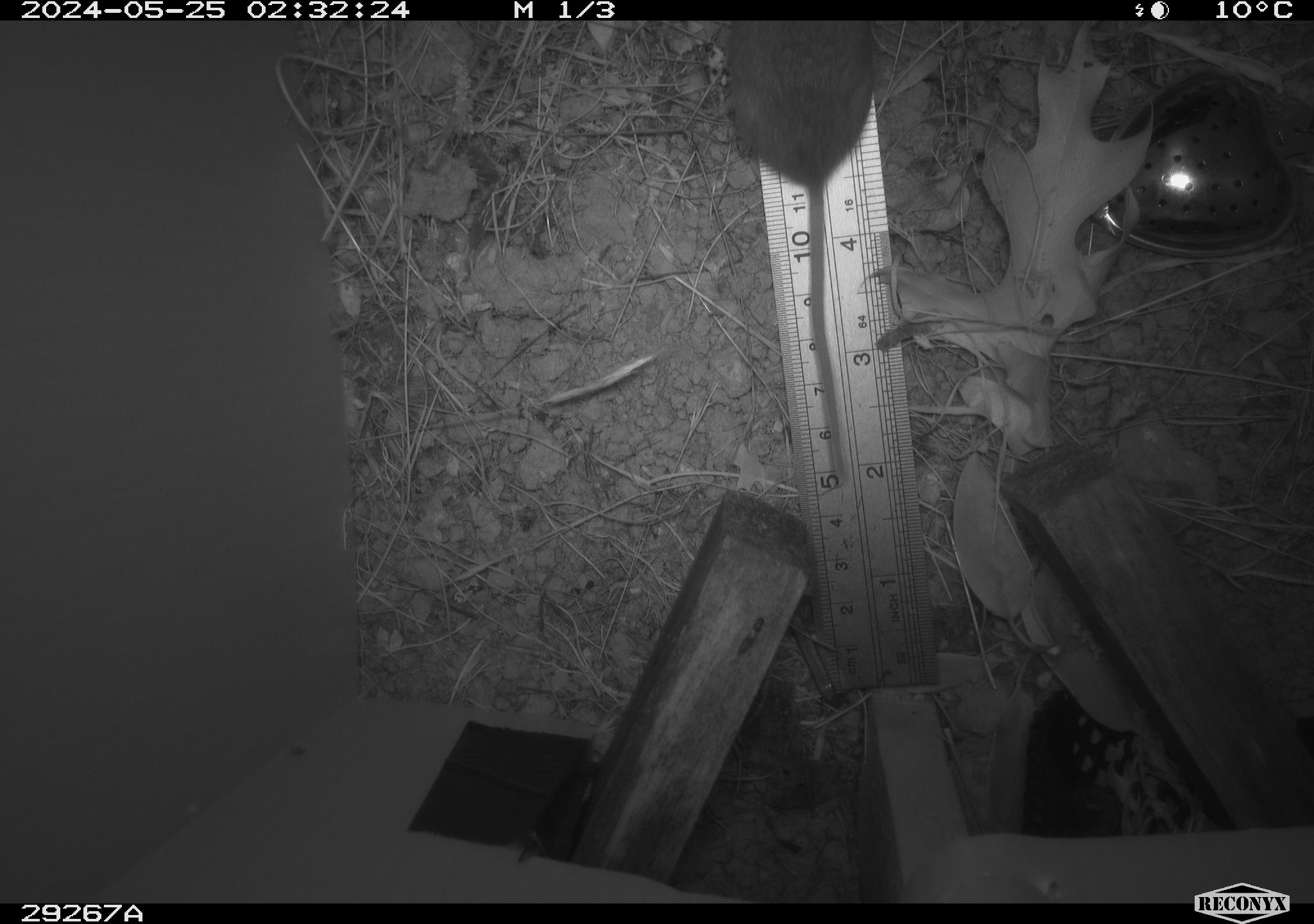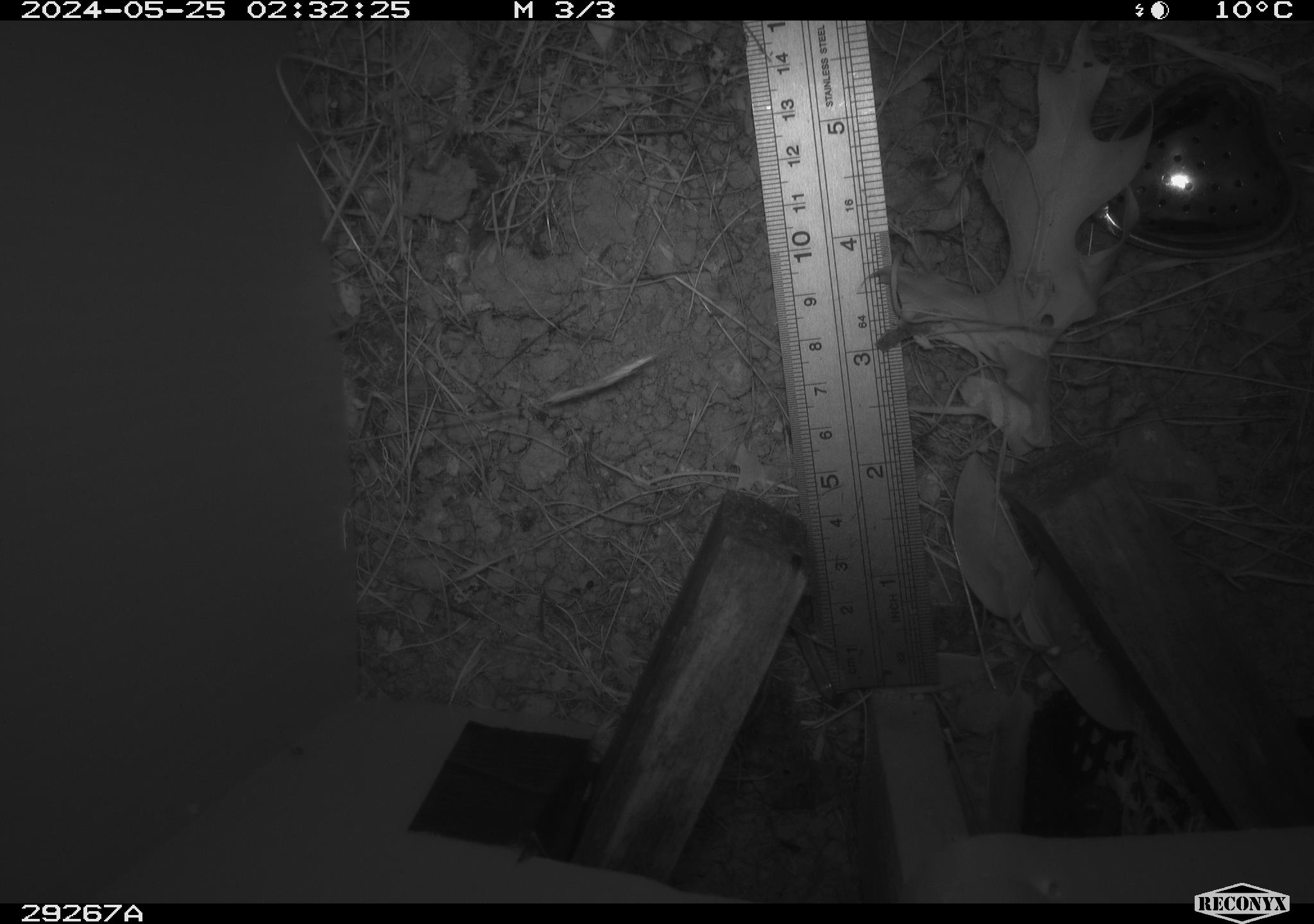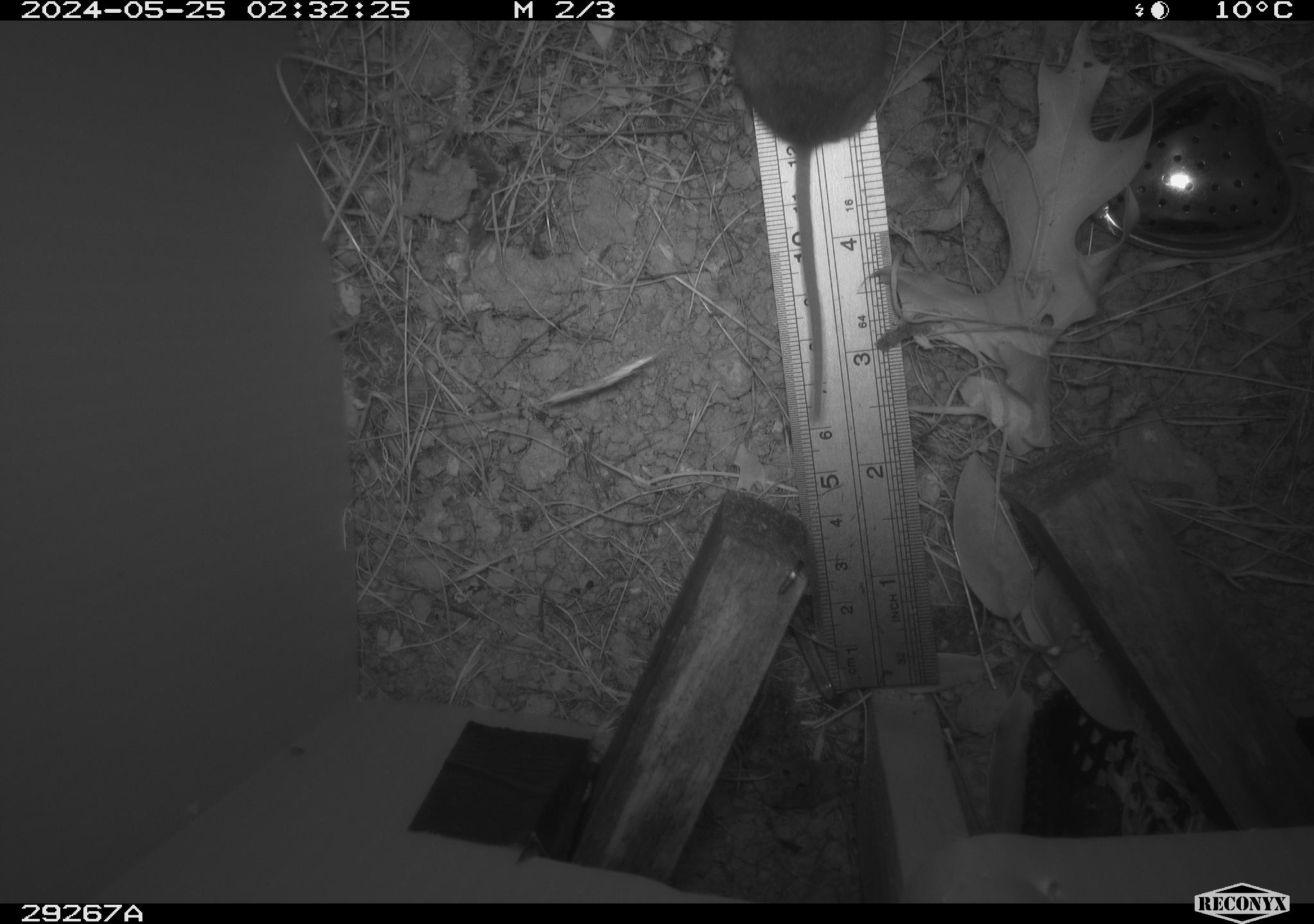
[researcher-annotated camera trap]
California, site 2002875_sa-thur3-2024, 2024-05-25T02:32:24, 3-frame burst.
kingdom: Animalia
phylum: Chordata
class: Mammalia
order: Rodentia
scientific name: Rodentia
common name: rodent